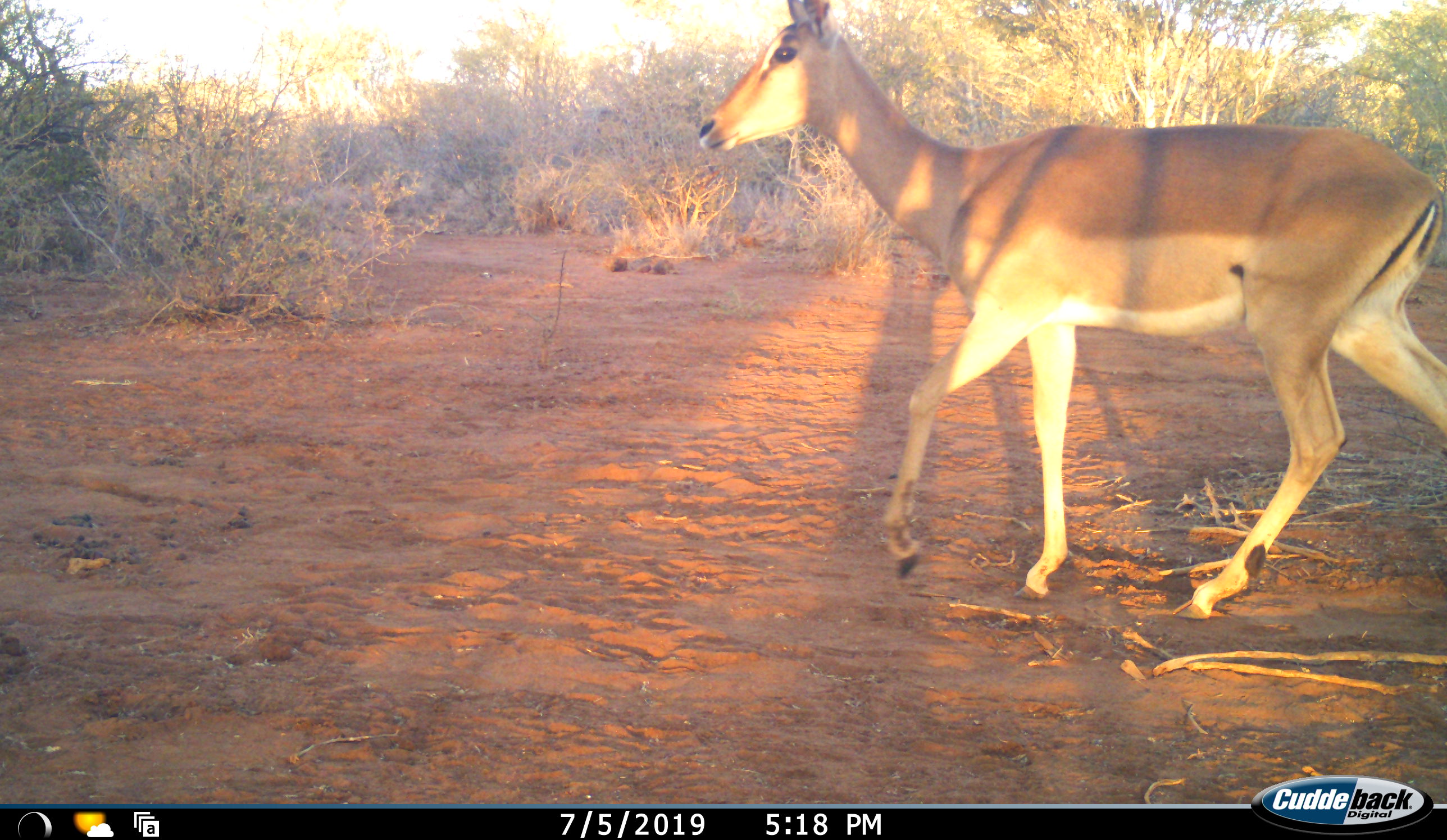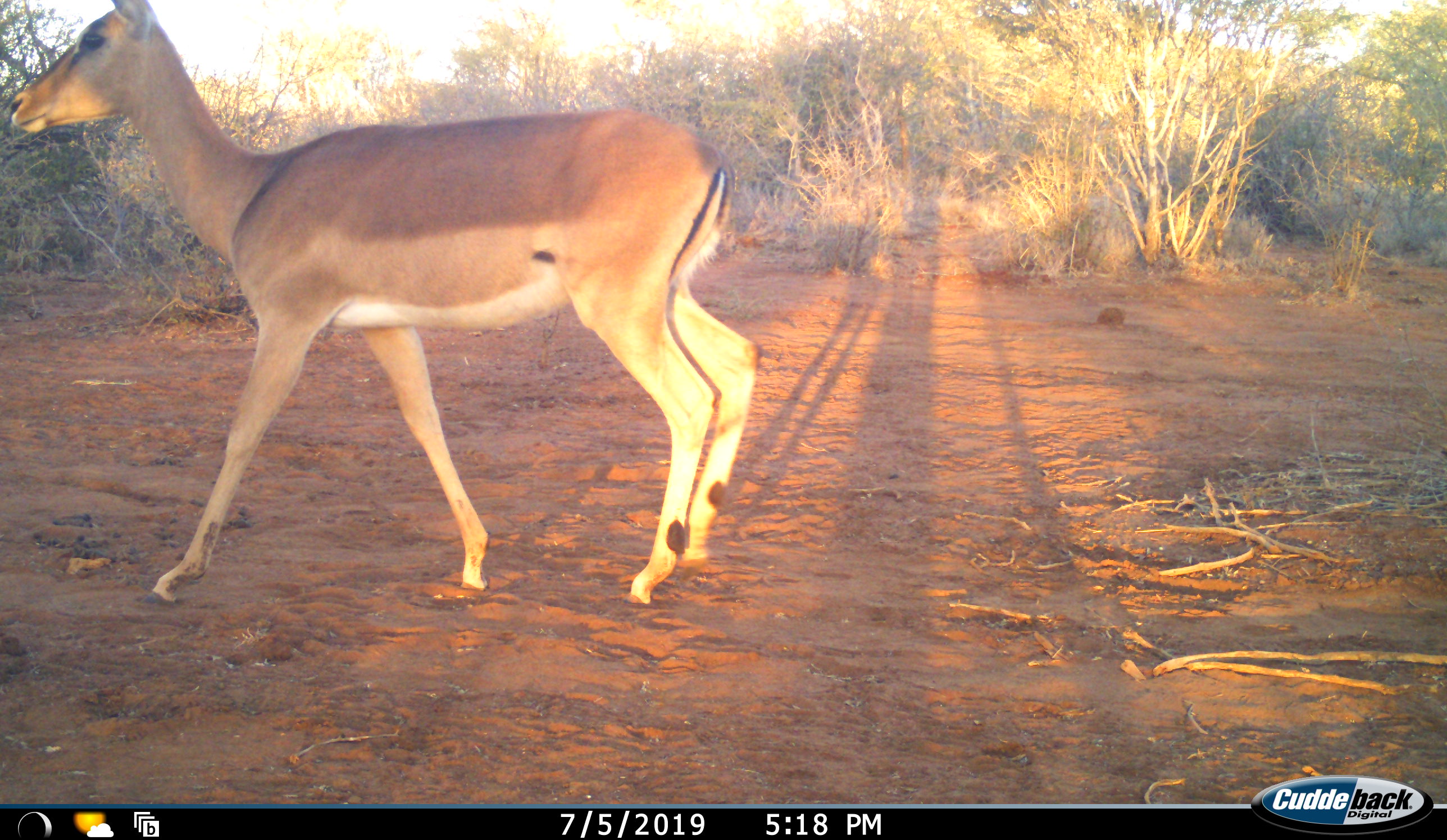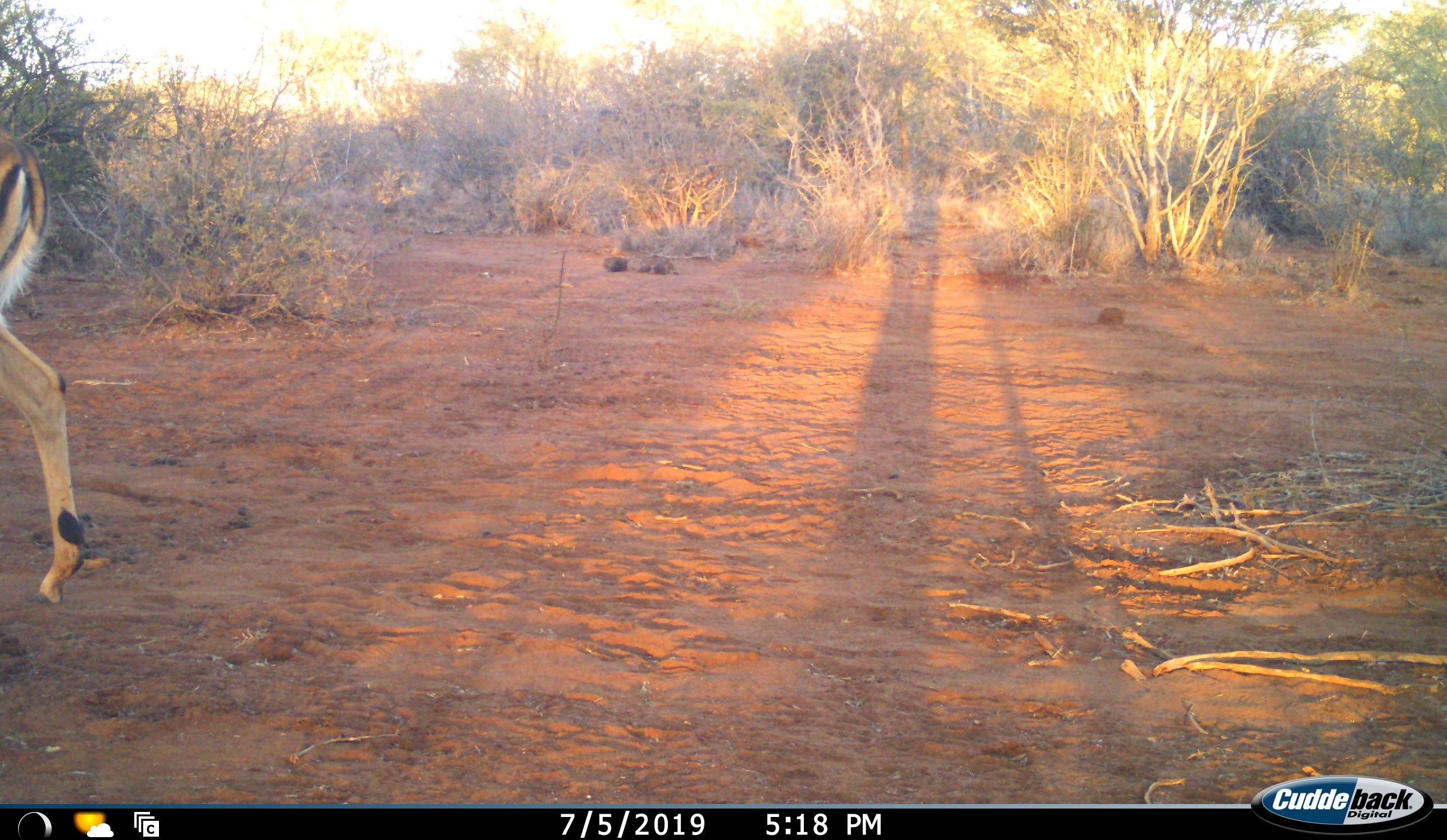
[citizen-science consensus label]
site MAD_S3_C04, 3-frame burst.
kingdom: Animalia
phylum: Chordata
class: Mammalia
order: Artiodactyla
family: Bovidae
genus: Aepyceros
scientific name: Aepyceros melampus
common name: impala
Impala (Aepyceros melampus), count 1. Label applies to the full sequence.